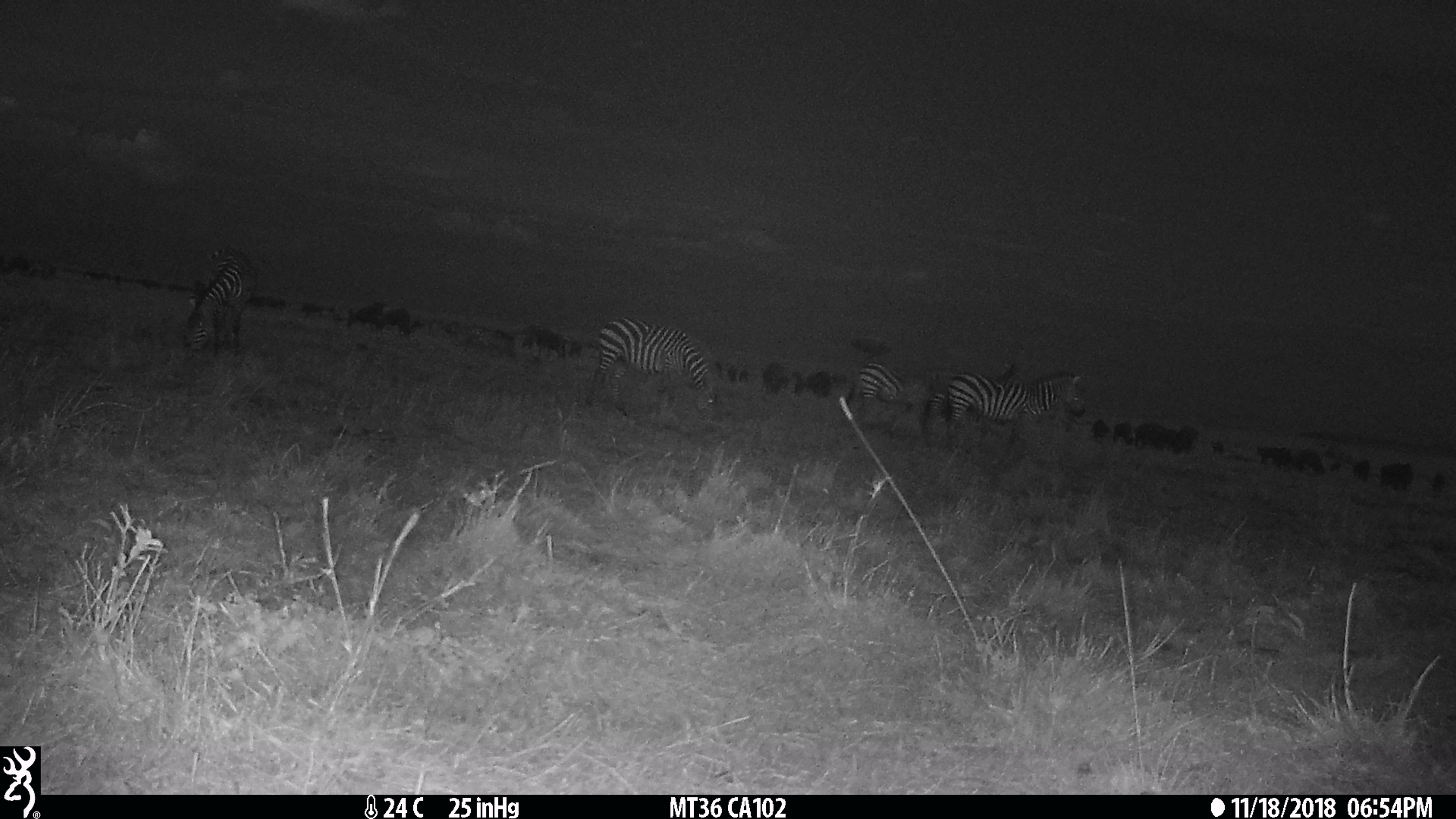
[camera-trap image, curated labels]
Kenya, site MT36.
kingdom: Animalia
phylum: Chordata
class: Mammalia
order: Perissodactyla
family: Equidae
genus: Equus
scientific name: Equus quagga burchellii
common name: burchell's zebra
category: zebra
Zebra (burchell's zebra) (Equus quagga burchellii).